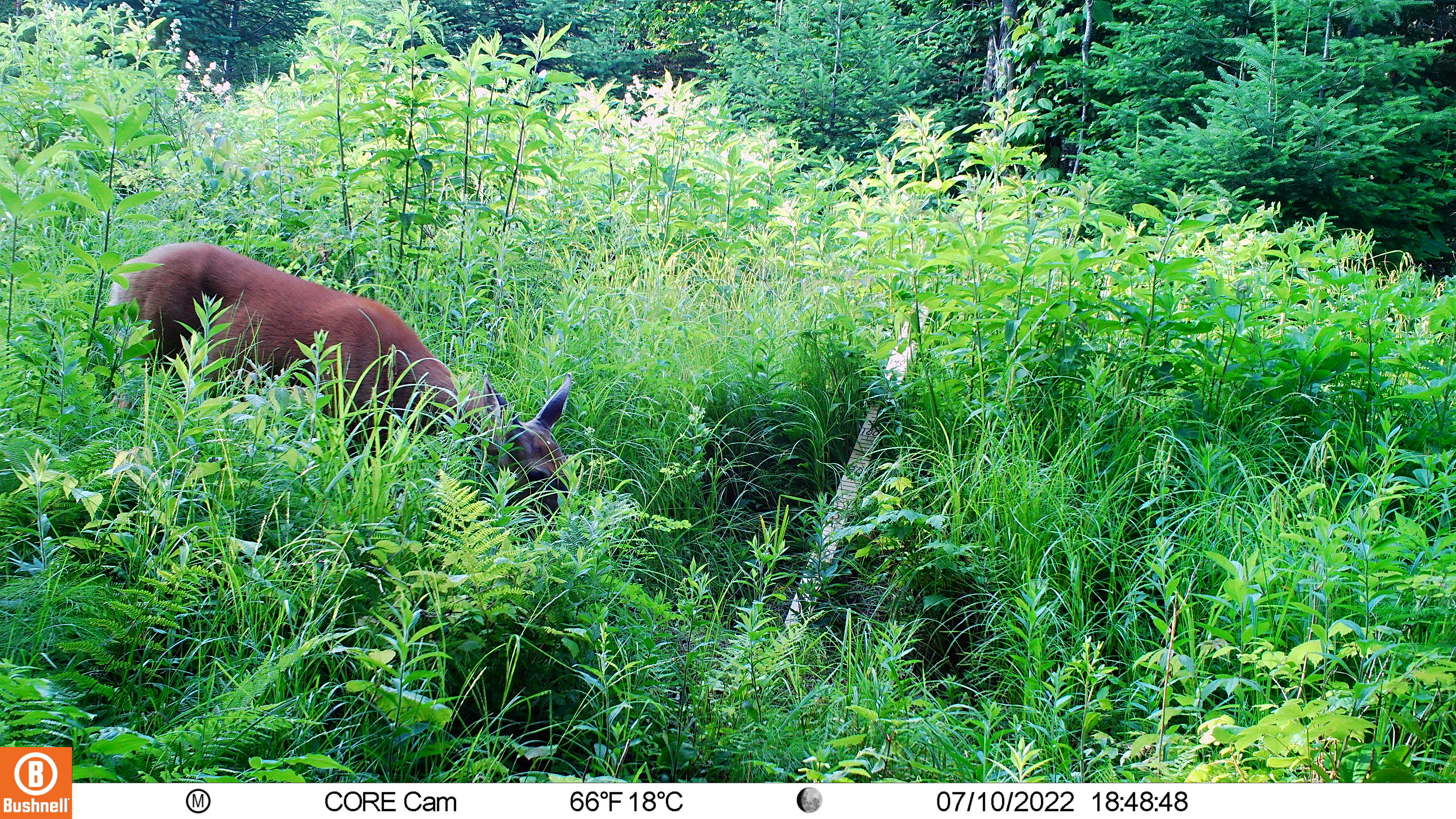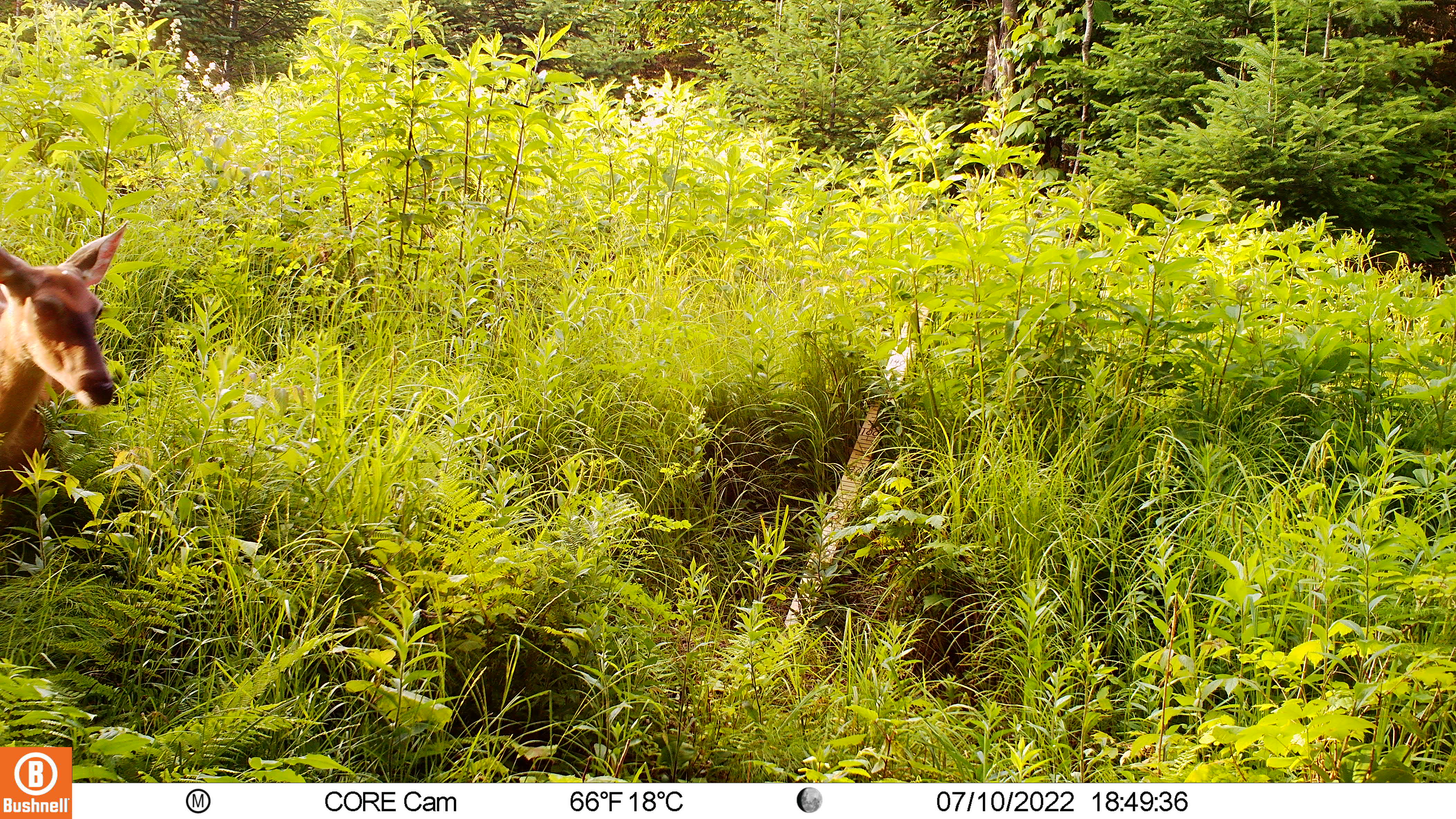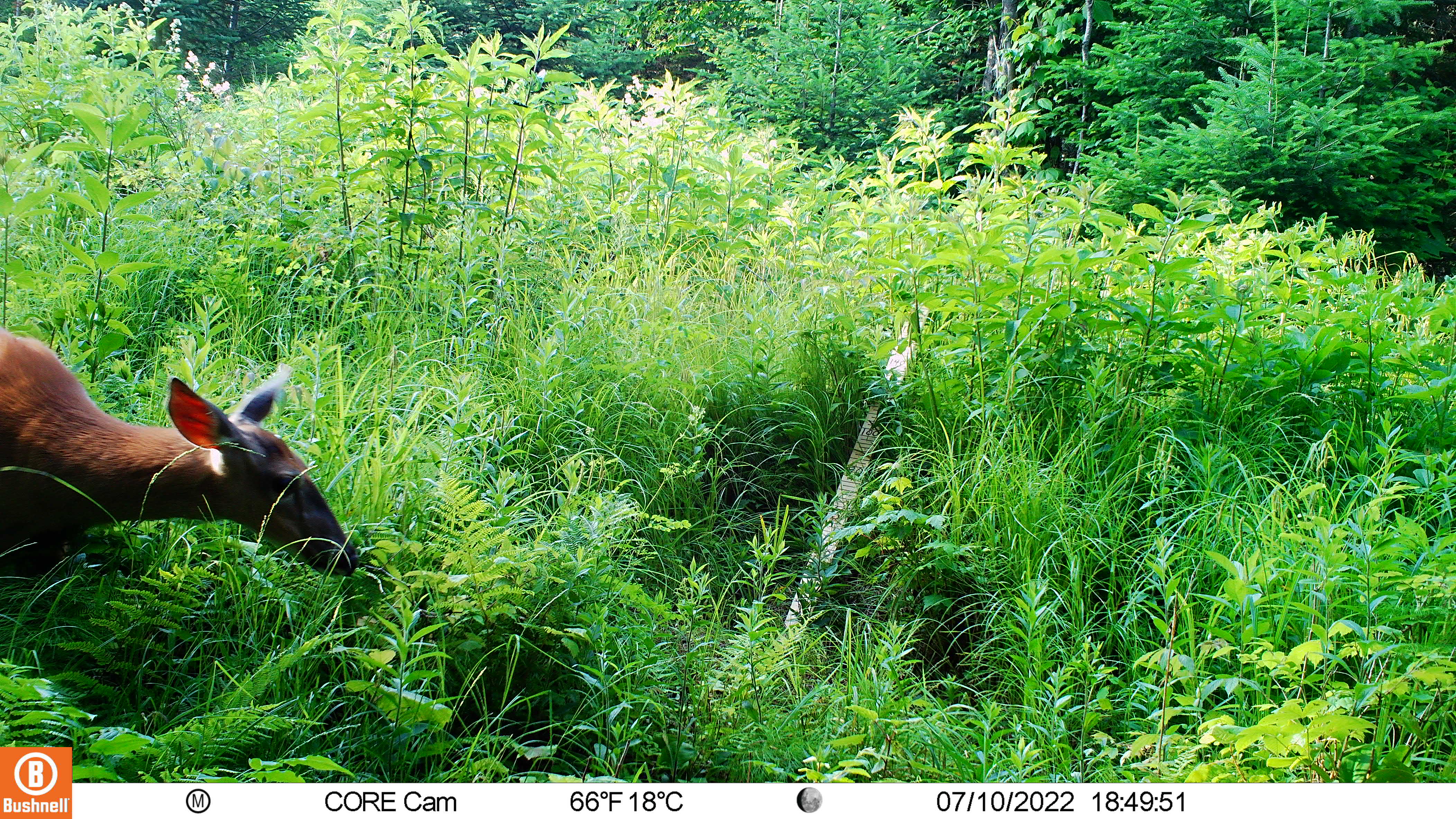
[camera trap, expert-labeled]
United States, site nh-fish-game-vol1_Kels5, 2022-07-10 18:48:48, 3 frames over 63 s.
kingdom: Animalia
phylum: Chordata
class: Mammalia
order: Artiodactyla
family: Cervidae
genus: Odocoileus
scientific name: Odocoileus virginianus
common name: white-tailed deer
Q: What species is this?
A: White-tailed deer (Odocoileus virginianus).